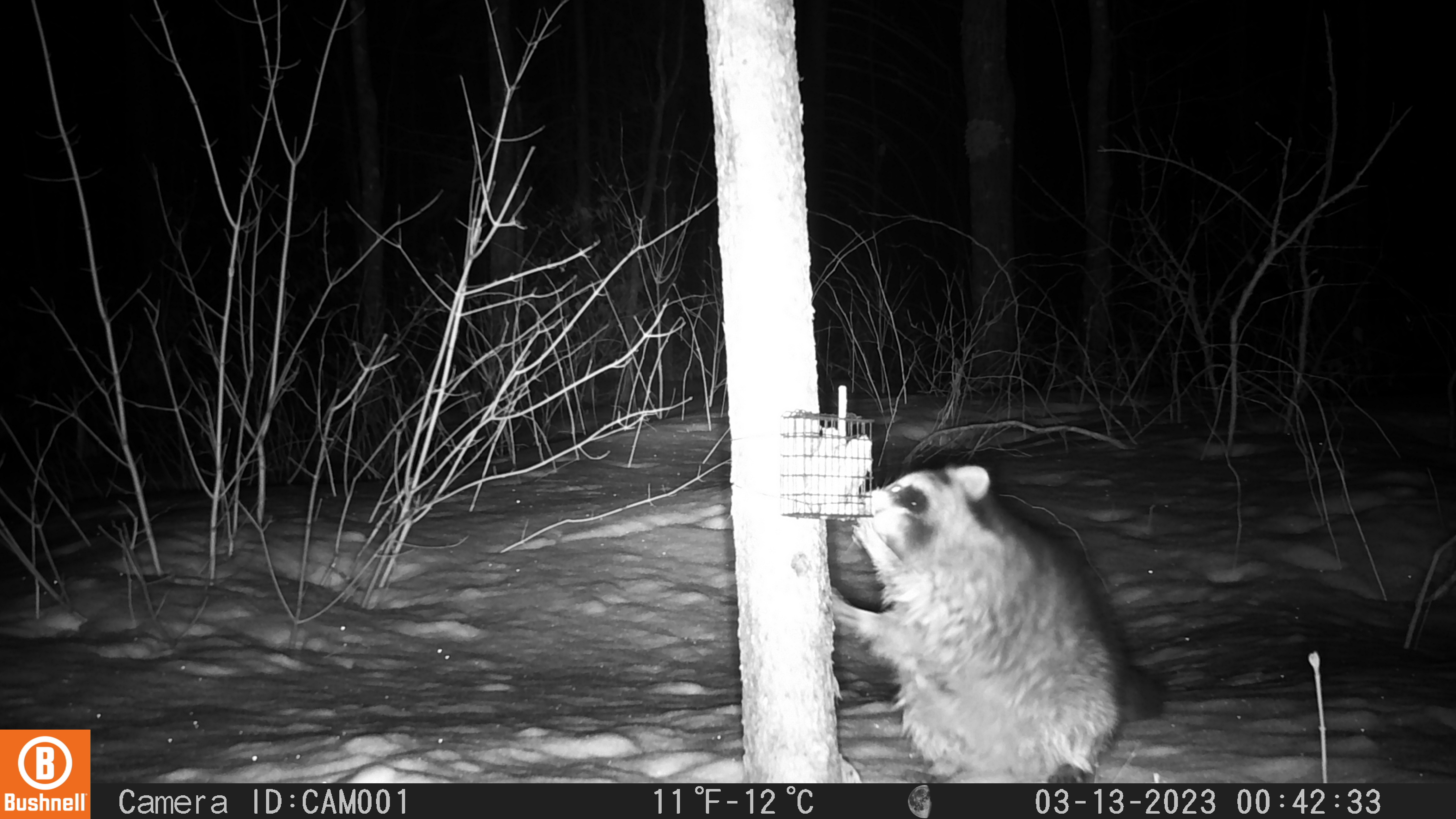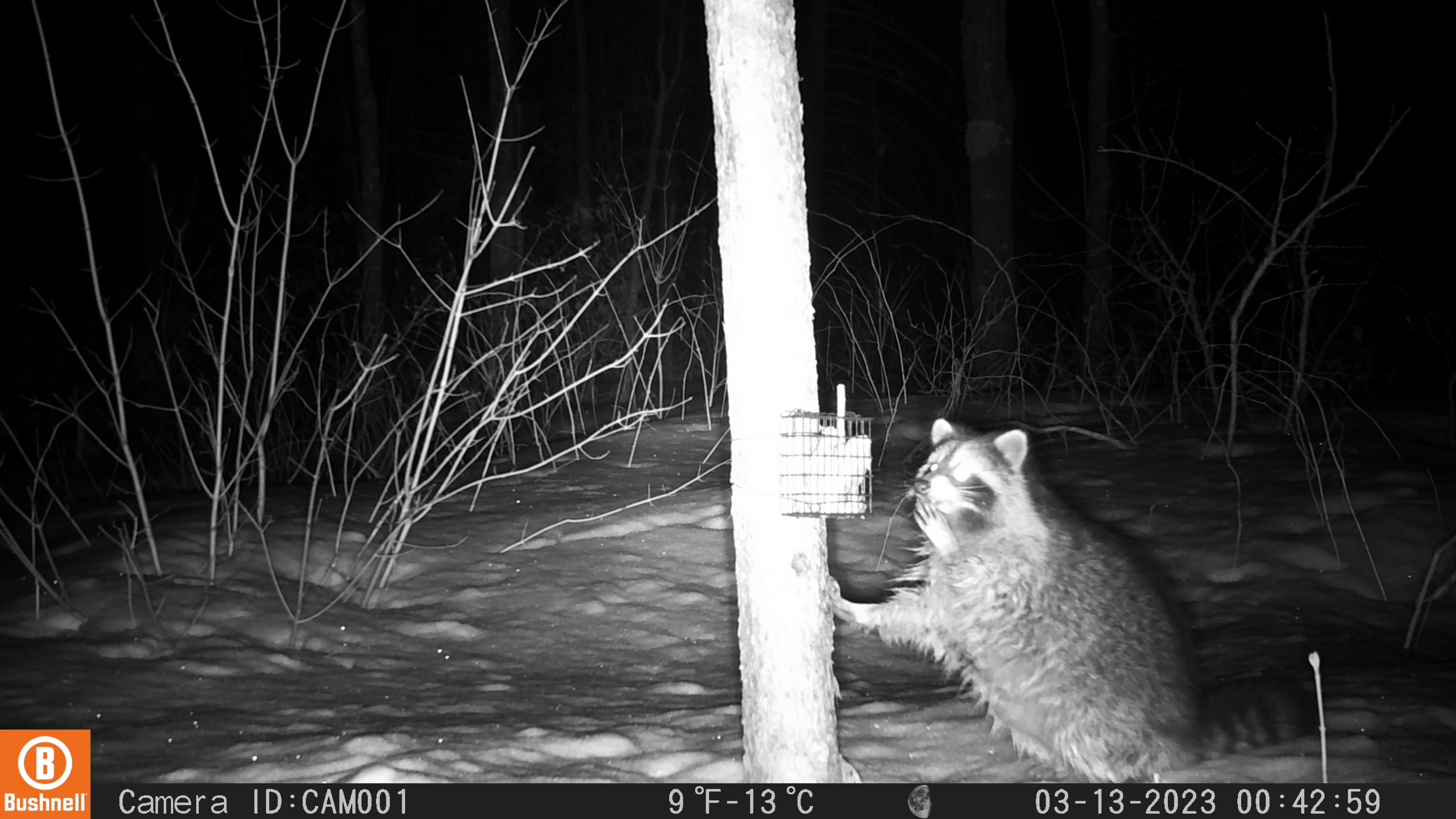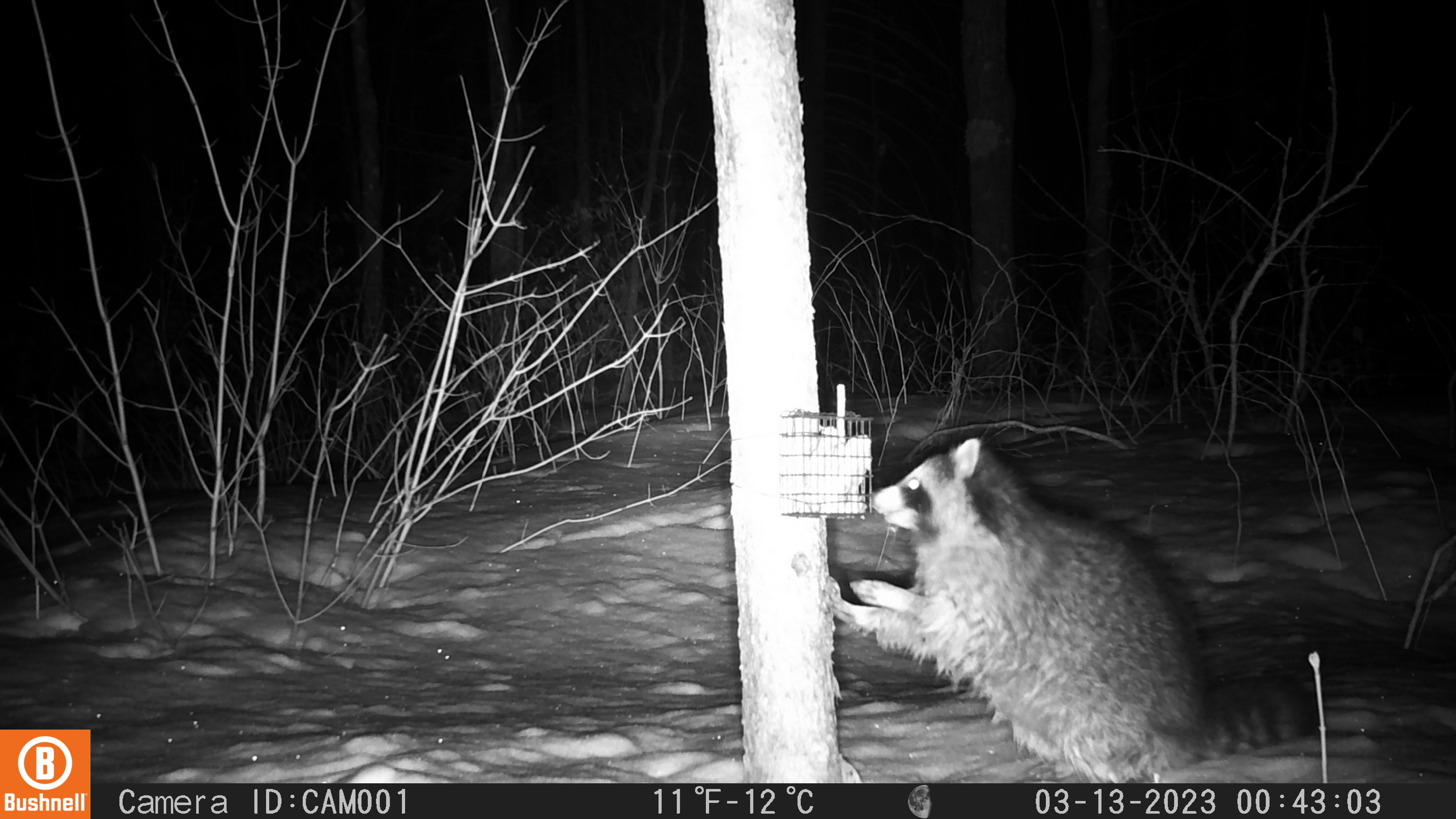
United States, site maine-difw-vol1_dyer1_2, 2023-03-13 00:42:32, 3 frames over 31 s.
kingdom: Animalia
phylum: Chordata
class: Mammalia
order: Carnivora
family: Procyonidae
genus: Procyon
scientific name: Procyon lotor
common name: raccoon